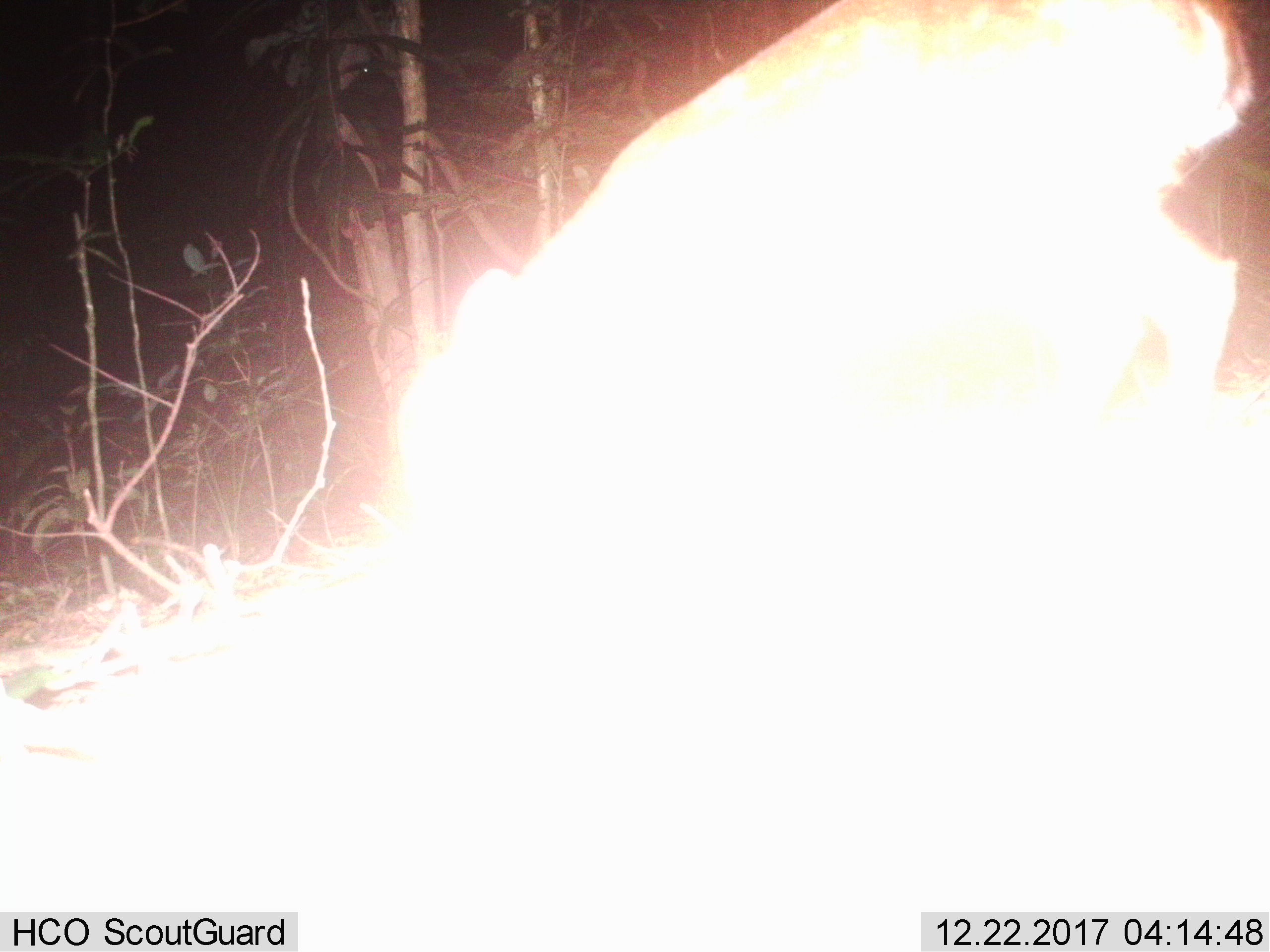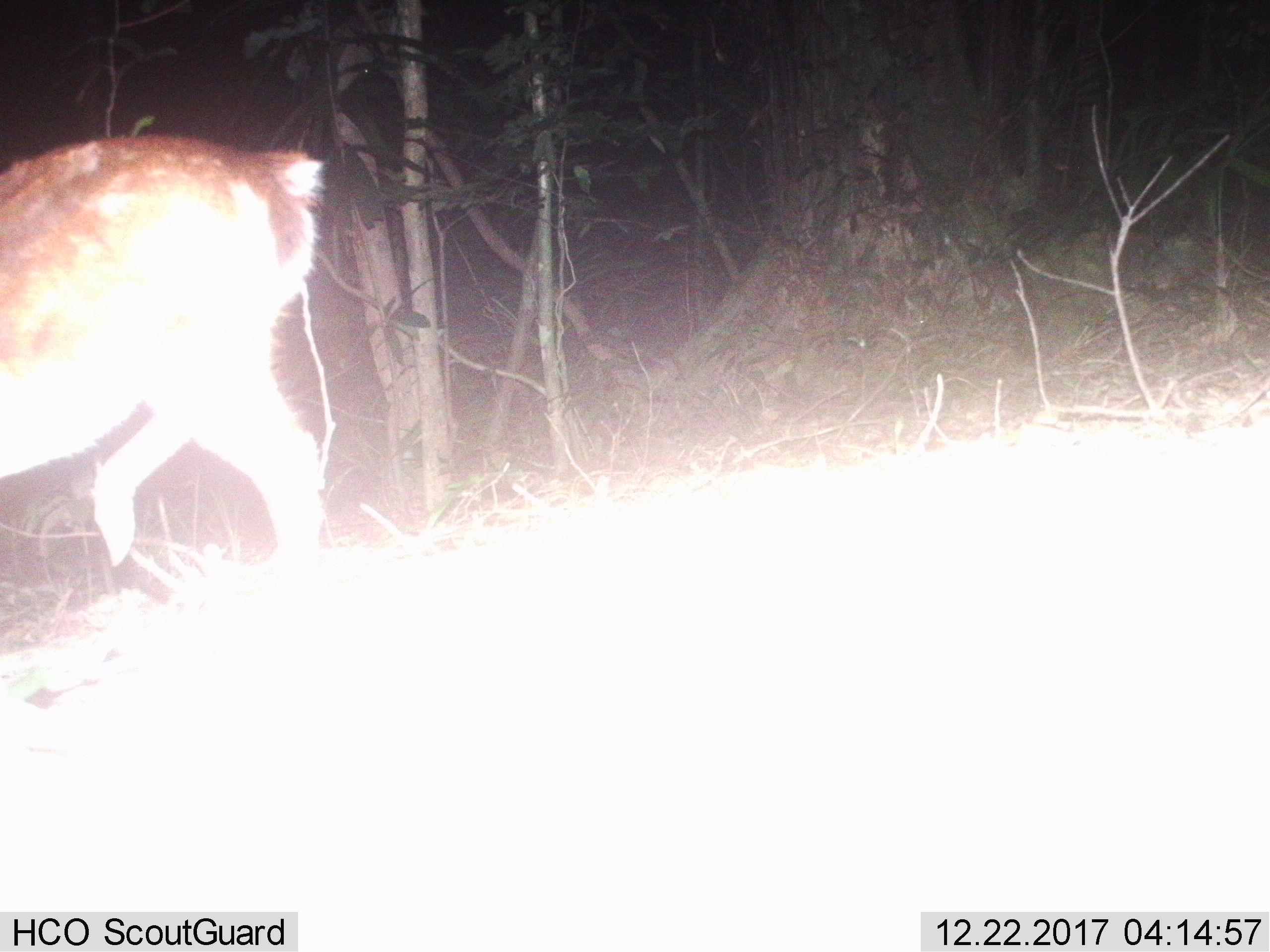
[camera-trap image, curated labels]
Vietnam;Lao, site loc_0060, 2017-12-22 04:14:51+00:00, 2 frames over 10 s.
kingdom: Animalia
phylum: Chordata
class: Mammalia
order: Artiodactyla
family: Cervidae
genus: Muntiacus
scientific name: Muntiacus vuquangensis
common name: large-antlered muntjac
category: large antlered muntjac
Large antlered muntjac (large-antlered muntjac) (Muntiacus vuquangensis). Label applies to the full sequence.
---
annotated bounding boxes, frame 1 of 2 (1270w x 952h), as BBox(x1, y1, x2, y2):
large antlered muntjac: BBox(394, 0, 1253, 540)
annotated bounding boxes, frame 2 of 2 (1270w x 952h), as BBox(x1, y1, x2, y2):
large antlered muntjac: BBox(0, 136, 326, 566)